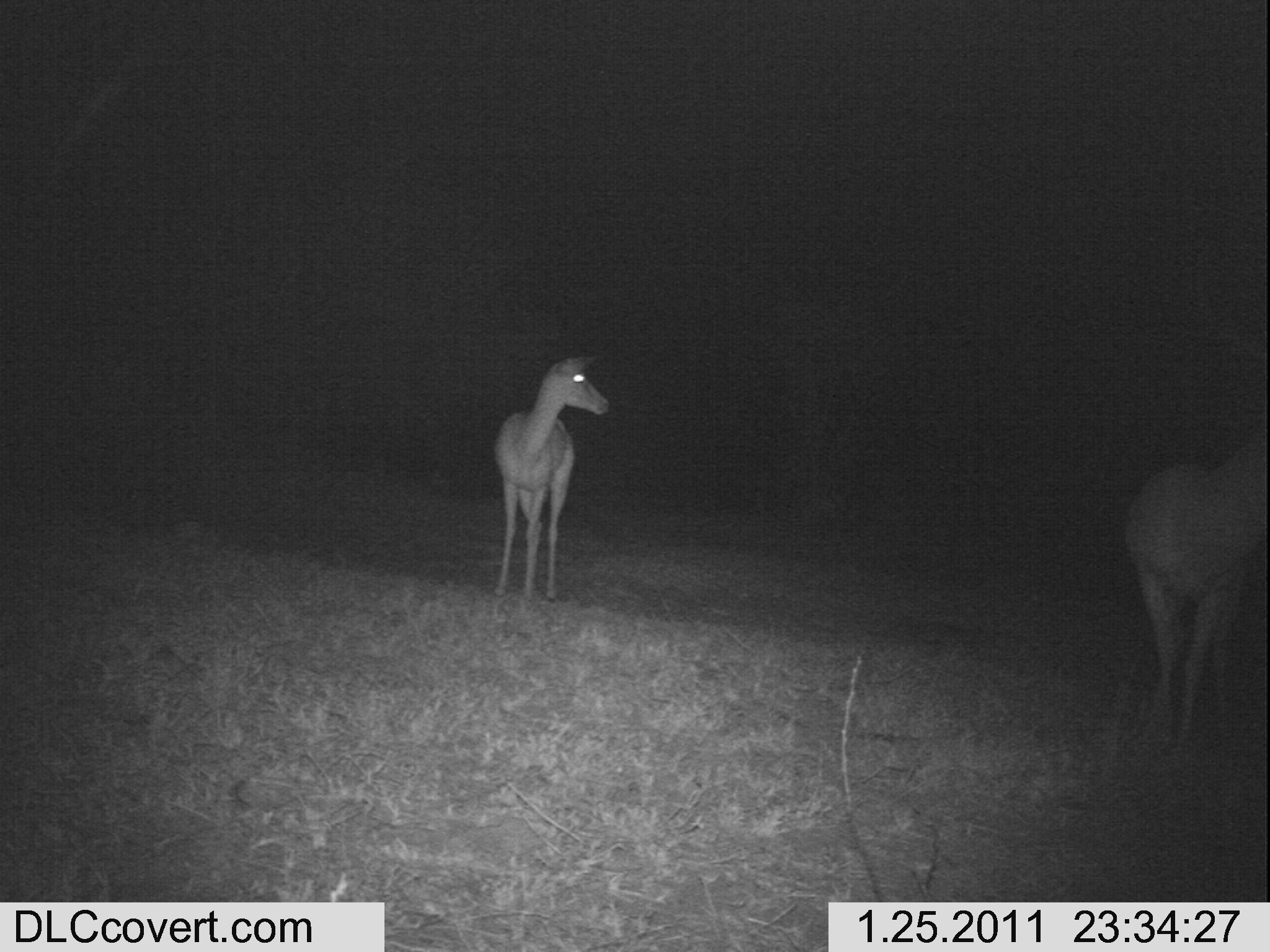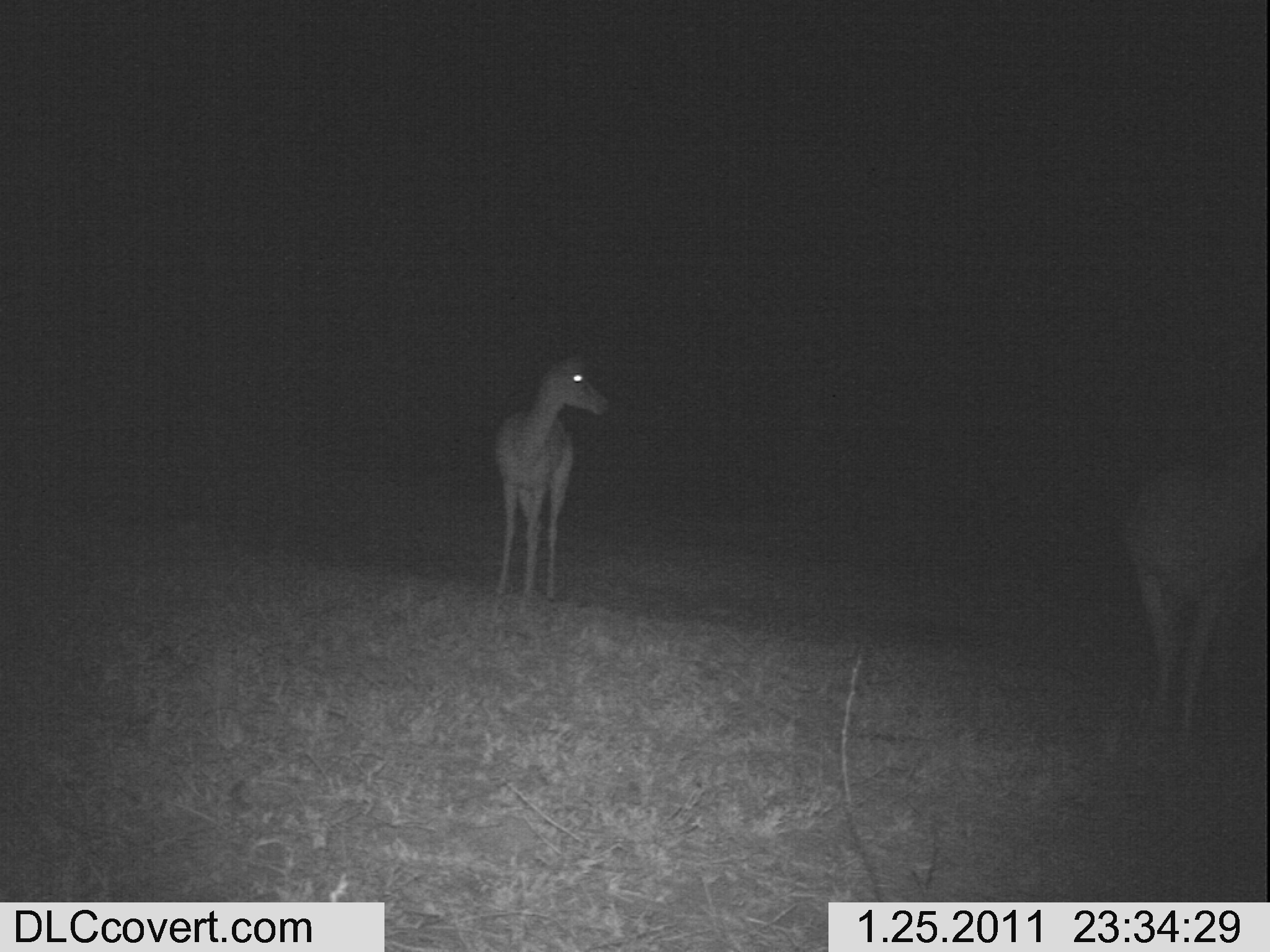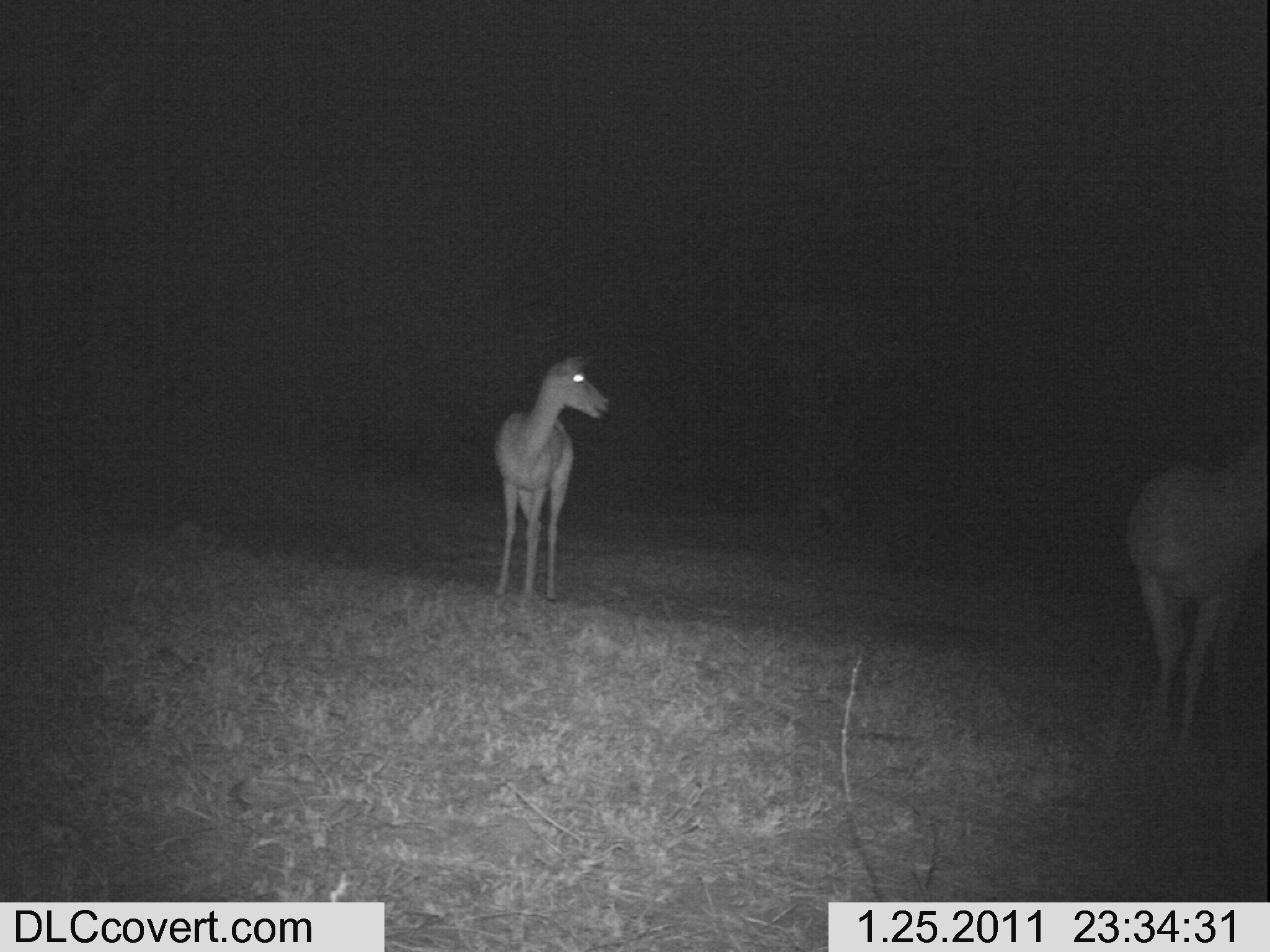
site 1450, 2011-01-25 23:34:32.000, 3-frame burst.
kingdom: Animalia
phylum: Chordata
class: Mammalia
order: Artiodactyla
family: Bovidae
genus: Aepyceros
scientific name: Aepyceros melampus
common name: impala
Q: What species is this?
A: Aepyceros melampus (impala).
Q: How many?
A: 2.